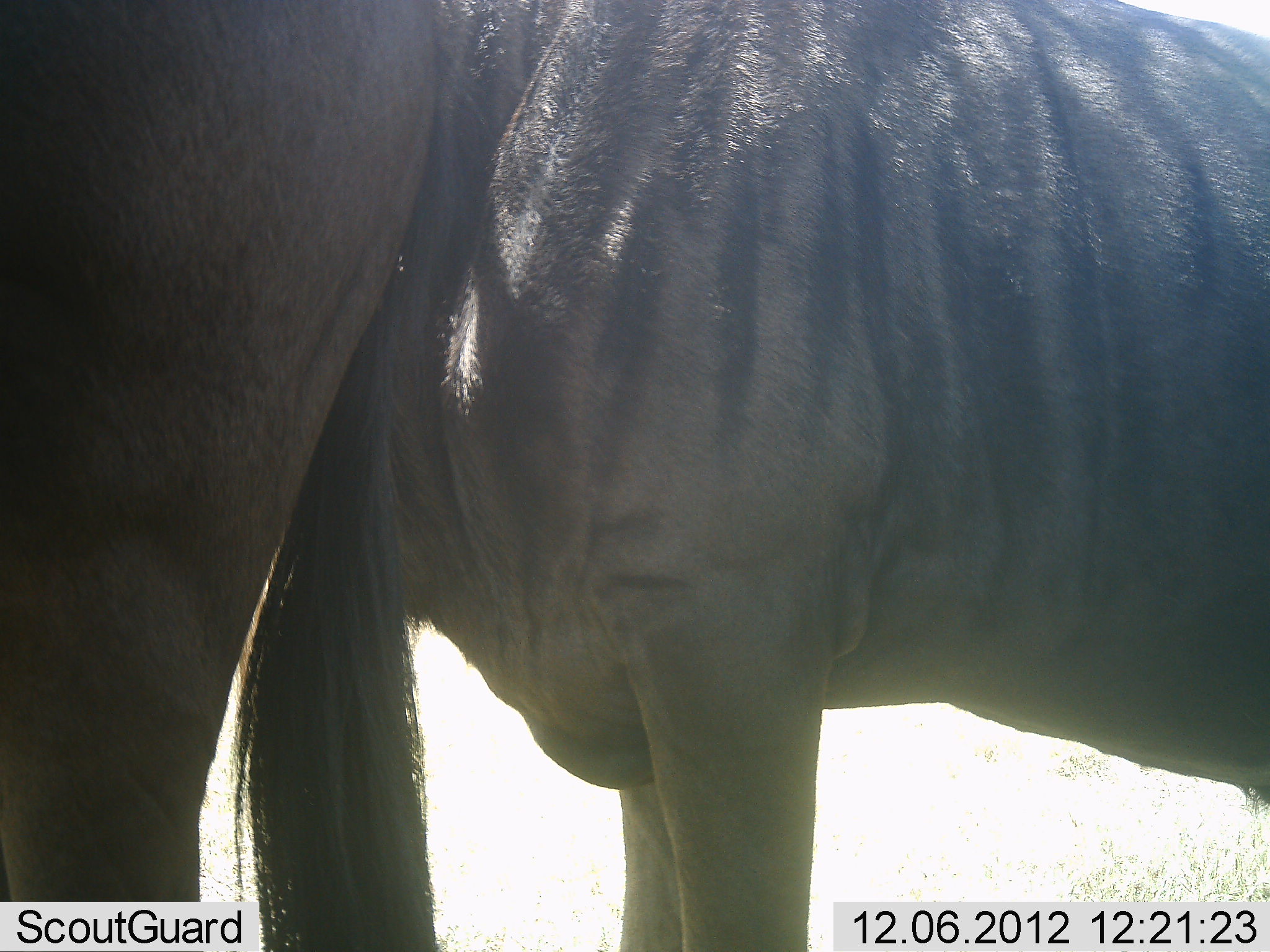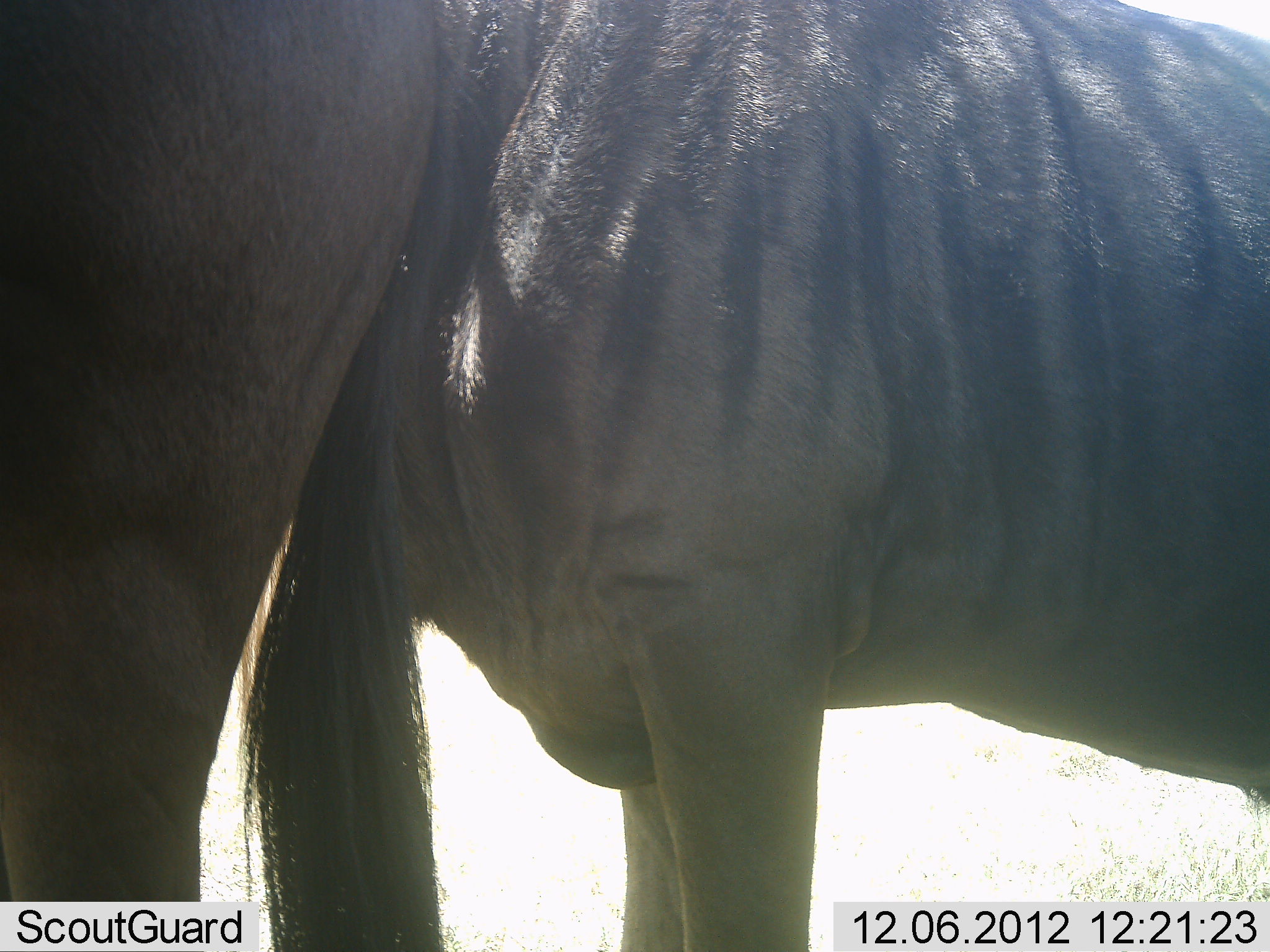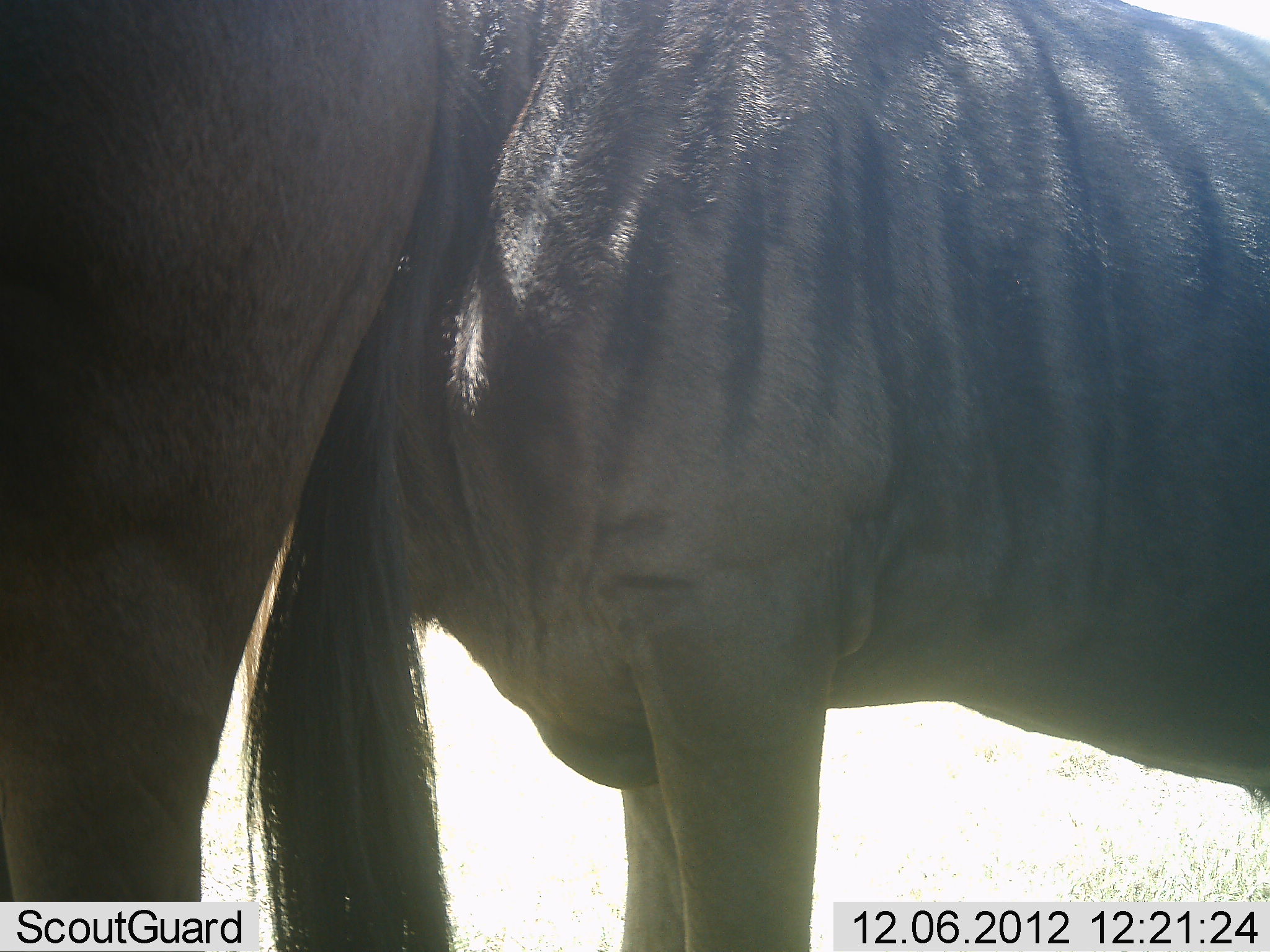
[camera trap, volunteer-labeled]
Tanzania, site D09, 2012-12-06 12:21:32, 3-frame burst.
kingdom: Animalia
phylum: Chordata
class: Mammalia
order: Artiodactyla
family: Bovidae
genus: Connochaetes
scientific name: Connochaetes taurinus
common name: blue wildebeest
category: wildebeest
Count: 2.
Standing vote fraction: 100%.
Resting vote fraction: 0%.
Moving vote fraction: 0%.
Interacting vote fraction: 0%.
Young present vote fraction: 0%.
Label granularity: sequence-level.